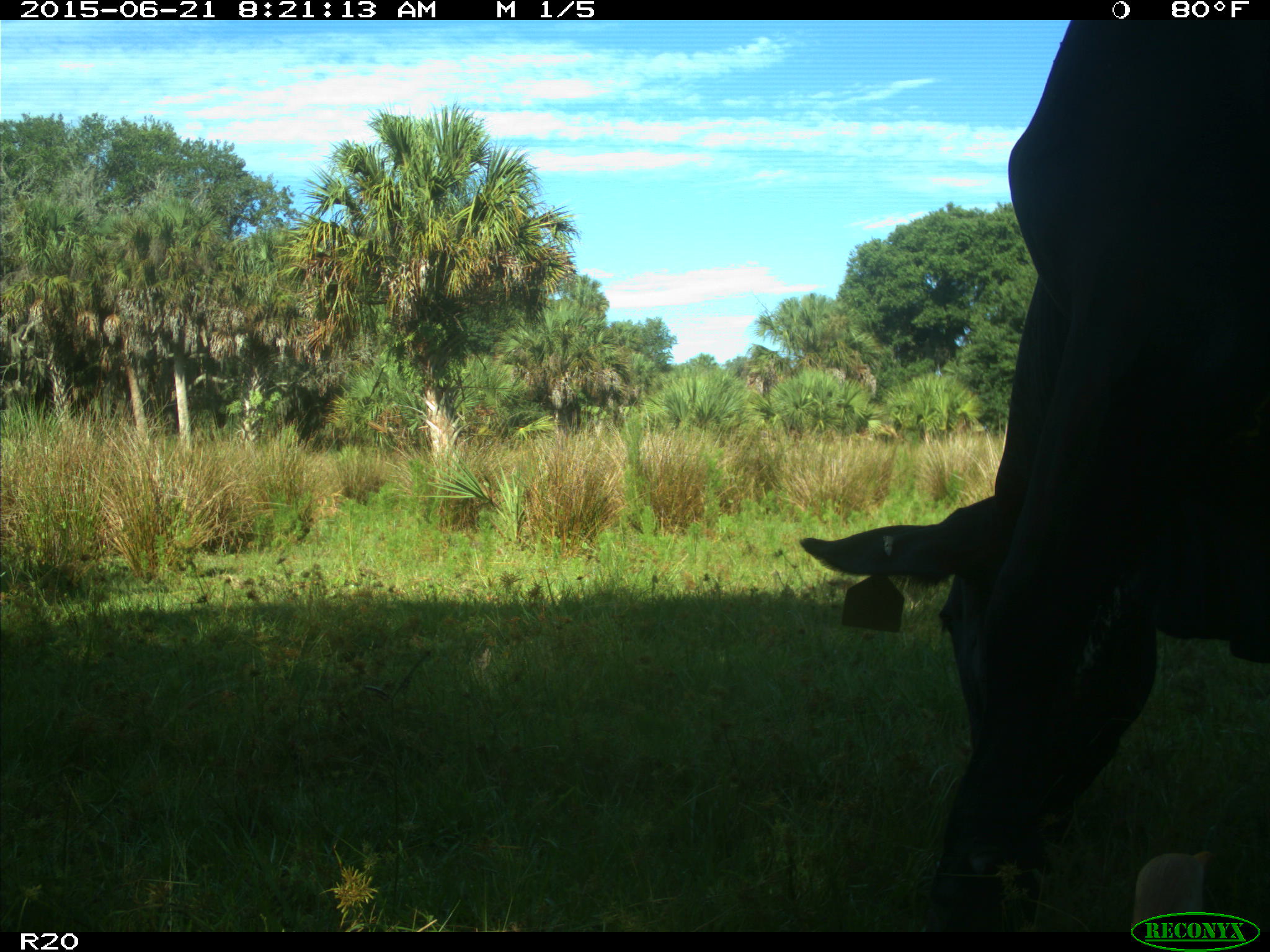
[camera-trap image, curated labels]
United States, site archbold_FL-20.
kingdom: Animalia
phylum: Chordata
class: Mammalia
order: Artiodactyla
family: Bovidae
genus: Bos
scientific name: Bos taurus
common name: domestic cow